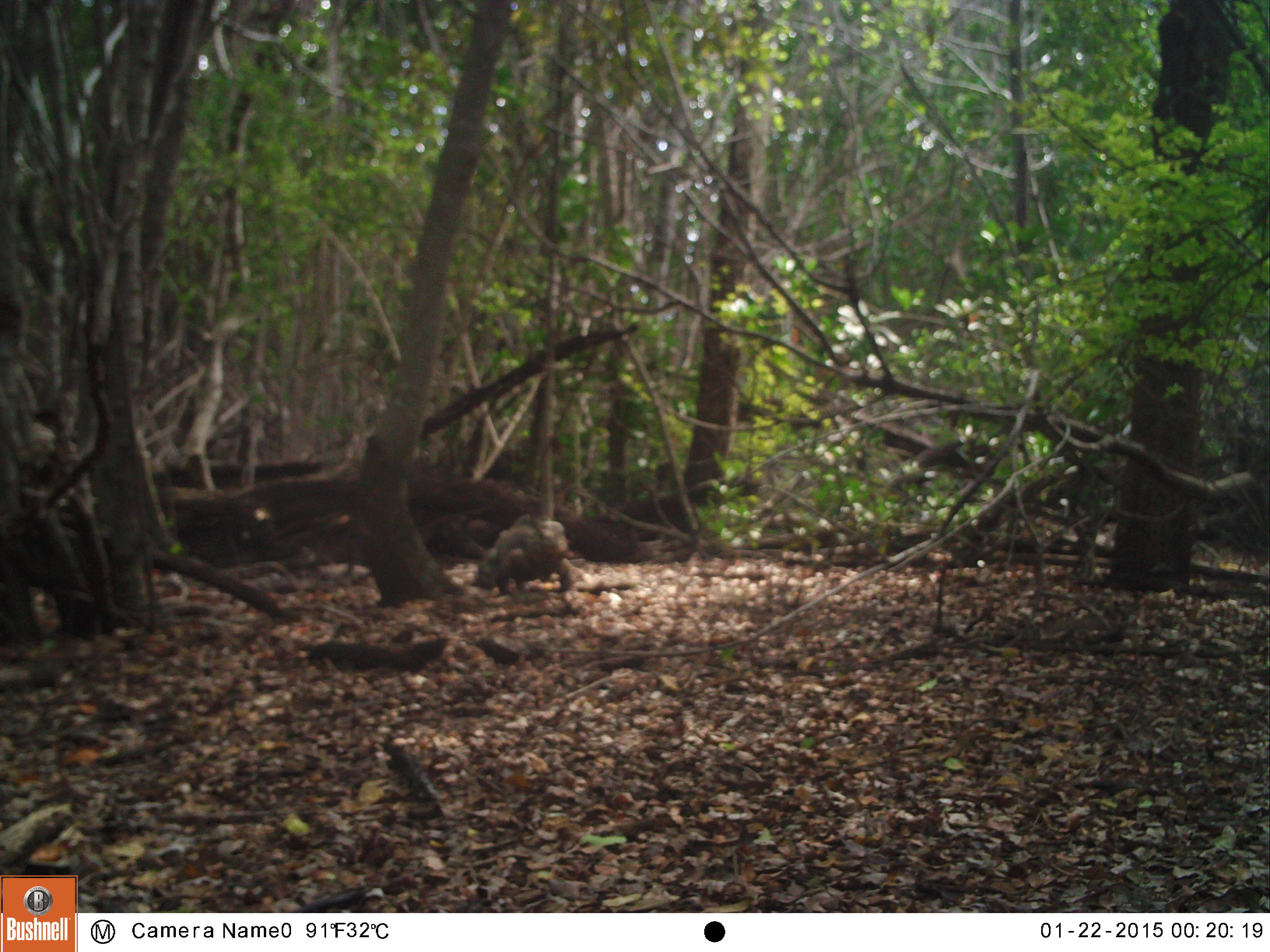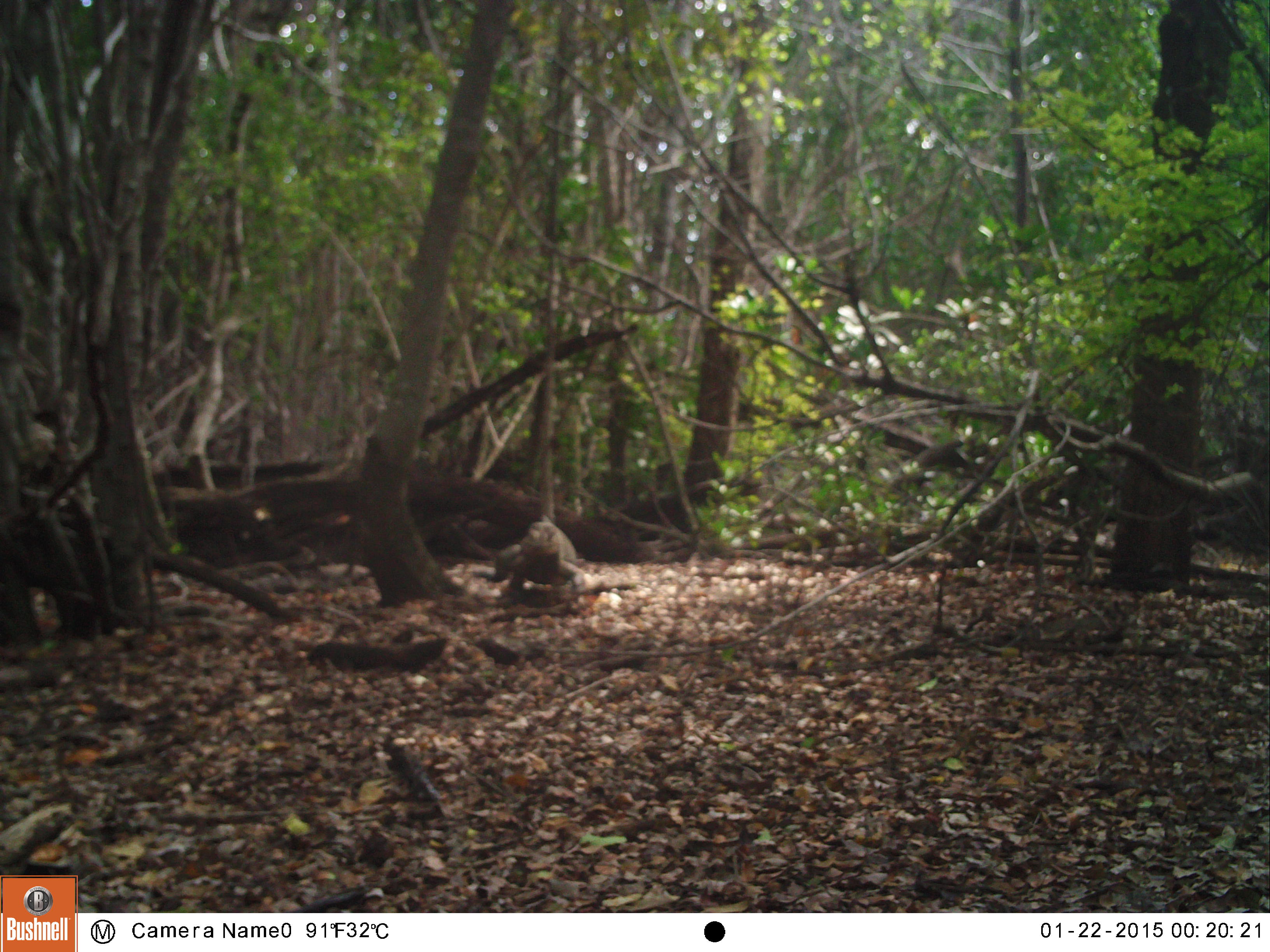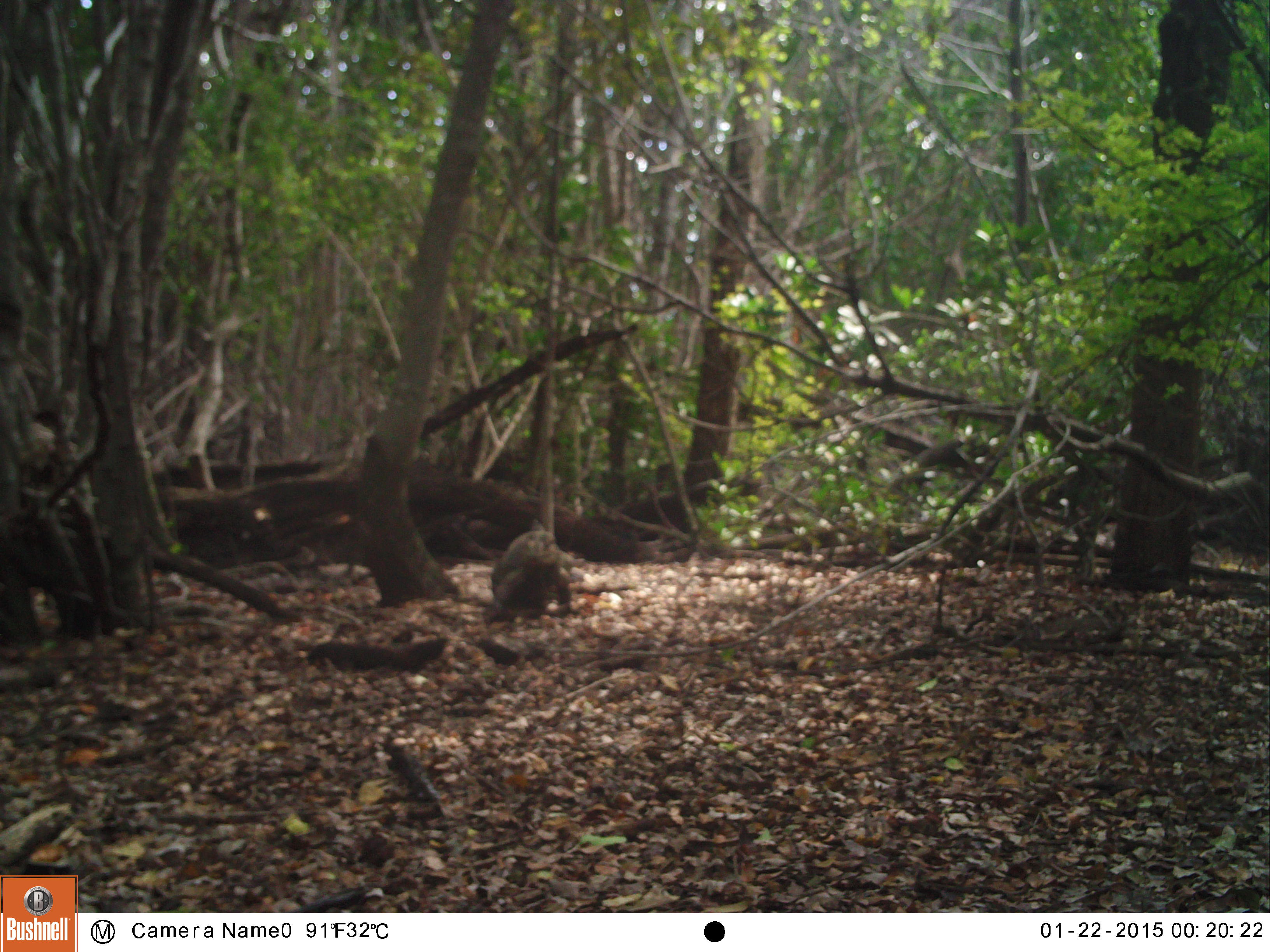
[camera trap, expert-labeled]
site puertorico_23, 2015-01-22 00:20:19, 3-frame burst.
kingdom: Animalia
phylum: Chordata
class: Reptilia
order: Squamata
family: Iguanidae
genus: Iguana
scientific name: Iguana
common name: typical iguanas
Iguana (typical iguanas).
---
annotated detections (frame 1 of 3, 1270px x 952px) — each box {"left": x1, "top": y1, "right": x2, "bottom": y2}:
iguana: {"left": 470, "top": 520, "right": 570, "bottom": 597}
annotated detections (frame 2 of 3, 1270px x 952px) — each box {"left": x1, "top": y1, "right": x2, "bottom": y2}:
iguana: {"left": 467, "top": 517, "right": 590, "bottom": 610}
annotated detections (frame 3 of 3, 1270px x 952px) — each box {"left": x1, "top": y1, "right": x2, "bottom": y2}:
iguana: {"left": 483, "top": 526, "right": 568, "bottom": 621}